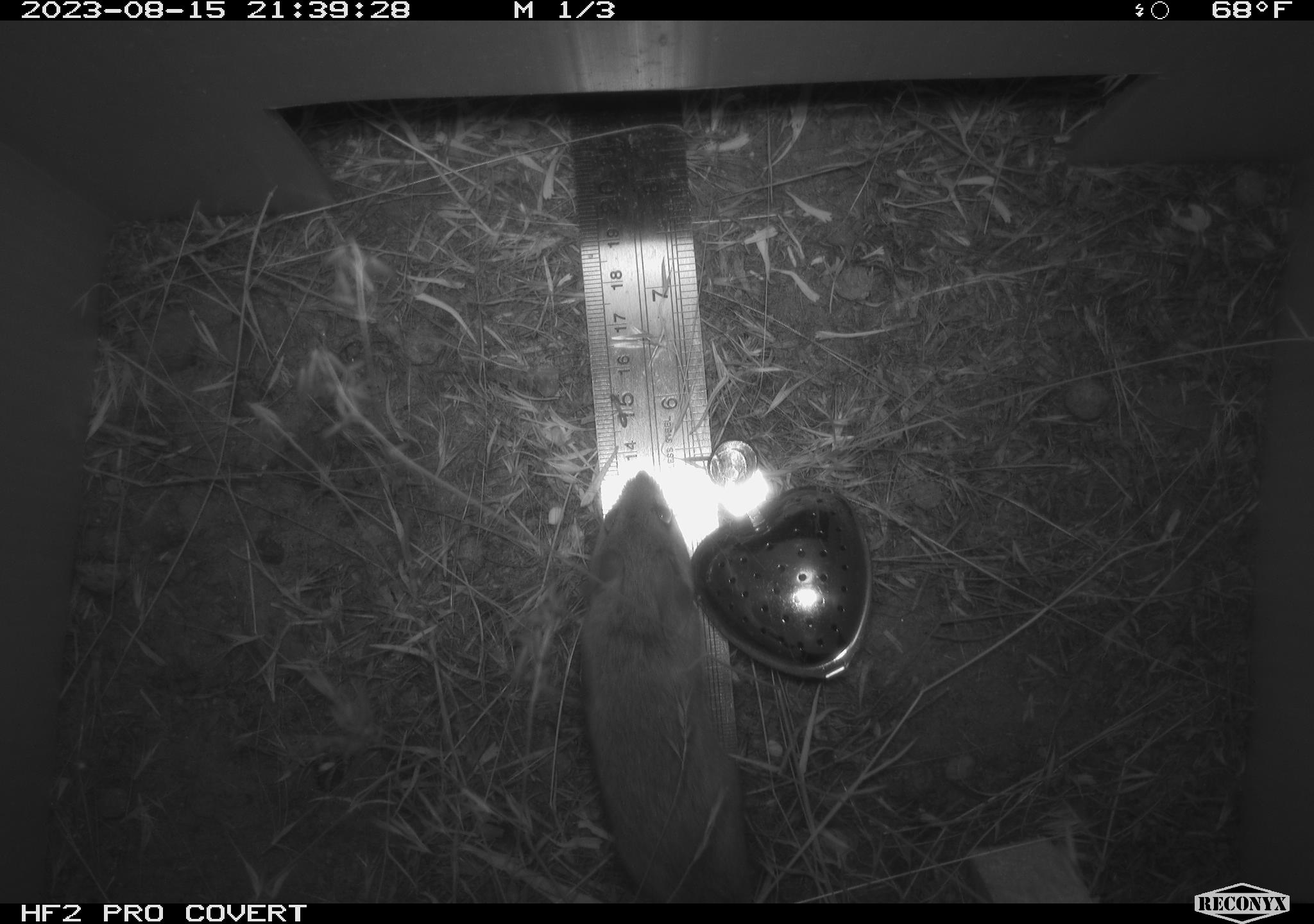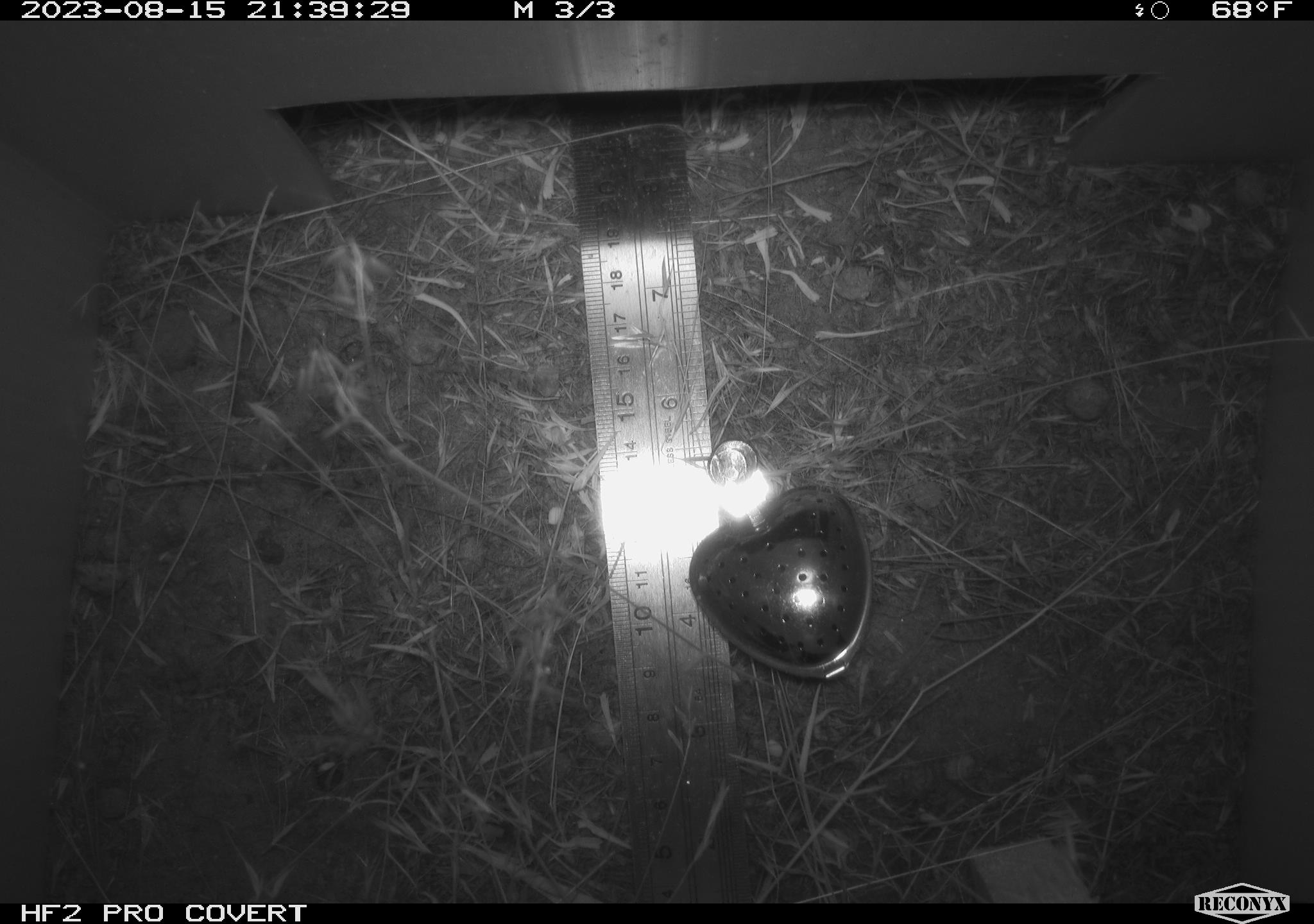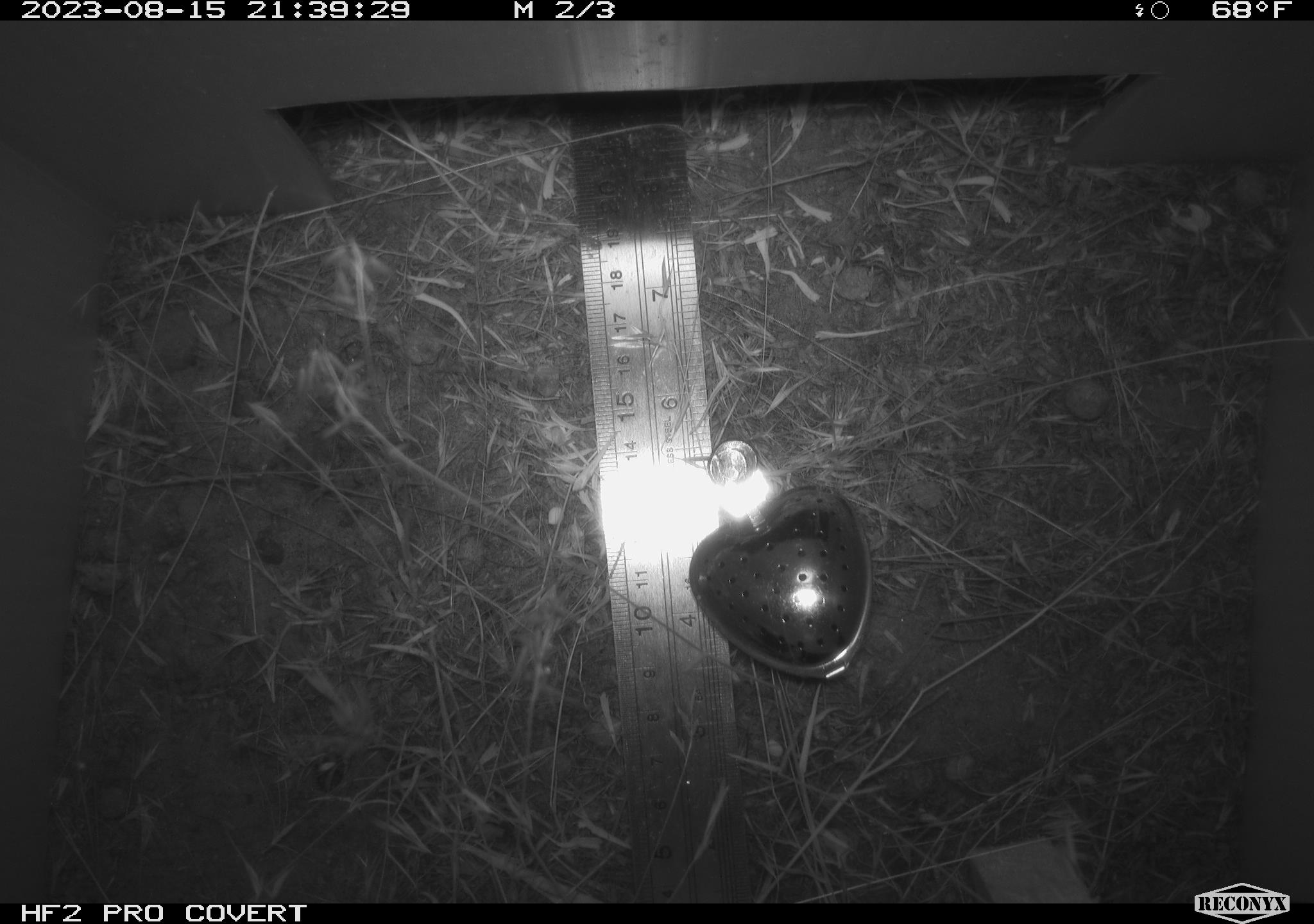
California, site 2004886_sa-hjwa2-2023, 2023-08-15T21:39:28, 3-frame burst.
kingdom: Animalia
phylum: Chordata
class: Mammalia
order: Rodentia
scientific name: Rodentia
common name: mouse species